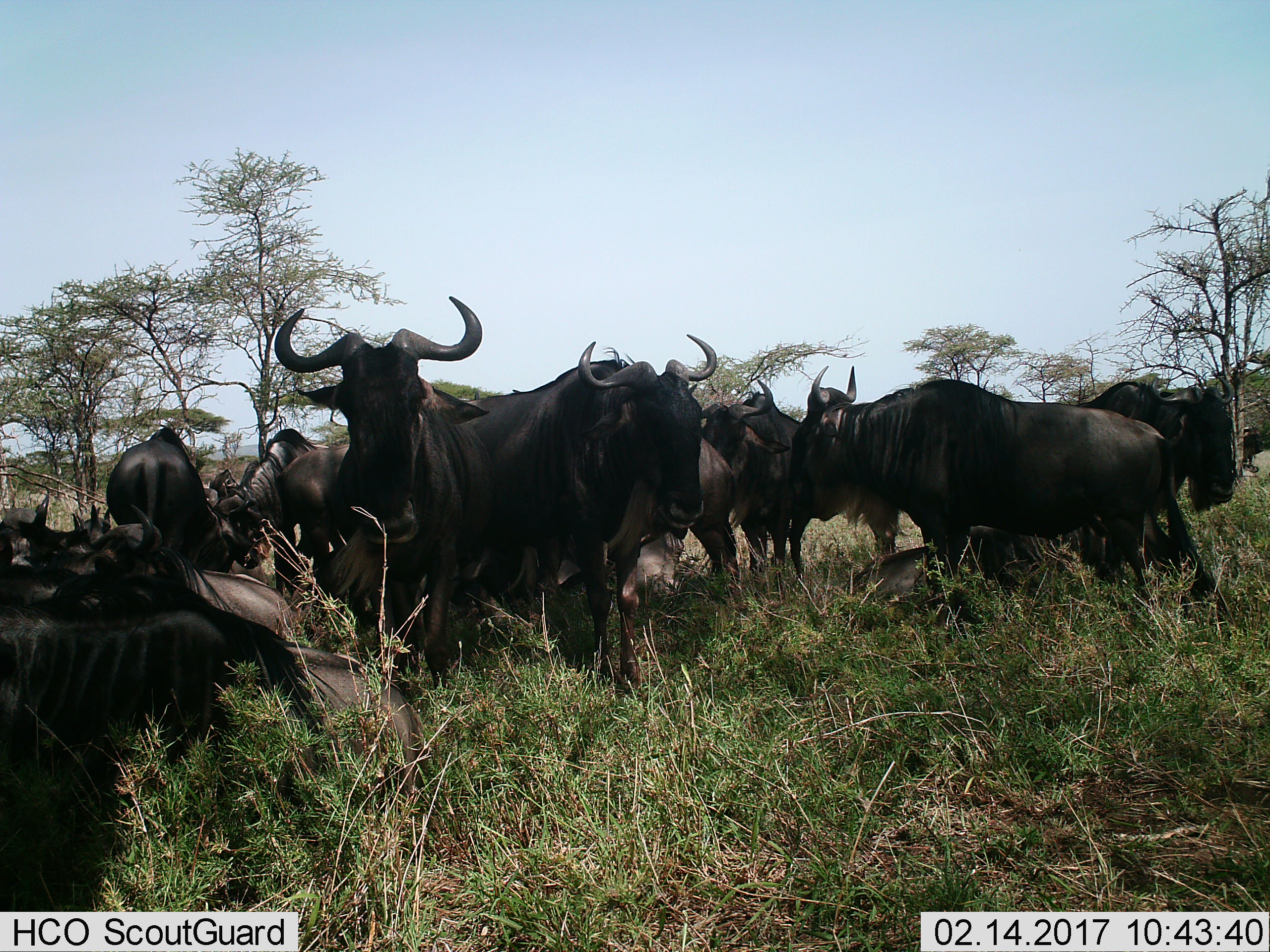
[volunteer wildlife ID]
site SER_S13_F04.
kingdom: Animalia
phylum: Chordata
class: Mammalia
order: Artiodactyla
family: Bovidae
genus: Connochaetes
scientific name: Connochaetes taurinus taurinus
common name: blue wildebeest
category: wildebeestblue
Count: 11-50.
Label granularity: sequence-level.